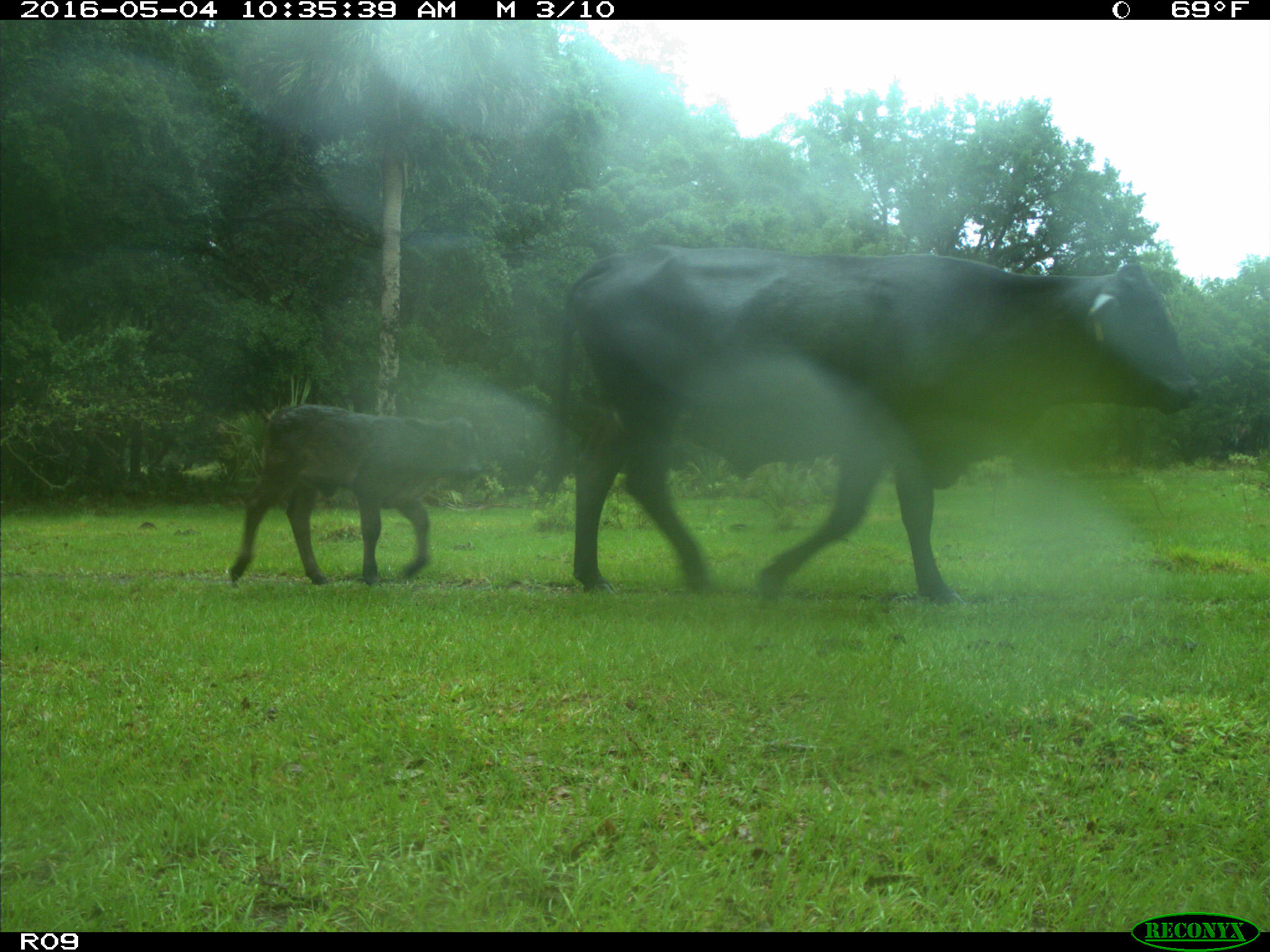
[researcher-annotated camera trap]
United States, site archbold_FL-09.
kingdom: Animalia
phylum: Chordata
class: Mammalia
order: Artiodactyla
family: Bovidae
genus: Bos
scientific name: Bos taurus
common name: domestic cow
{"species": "Bos taurus (domestic cow)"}